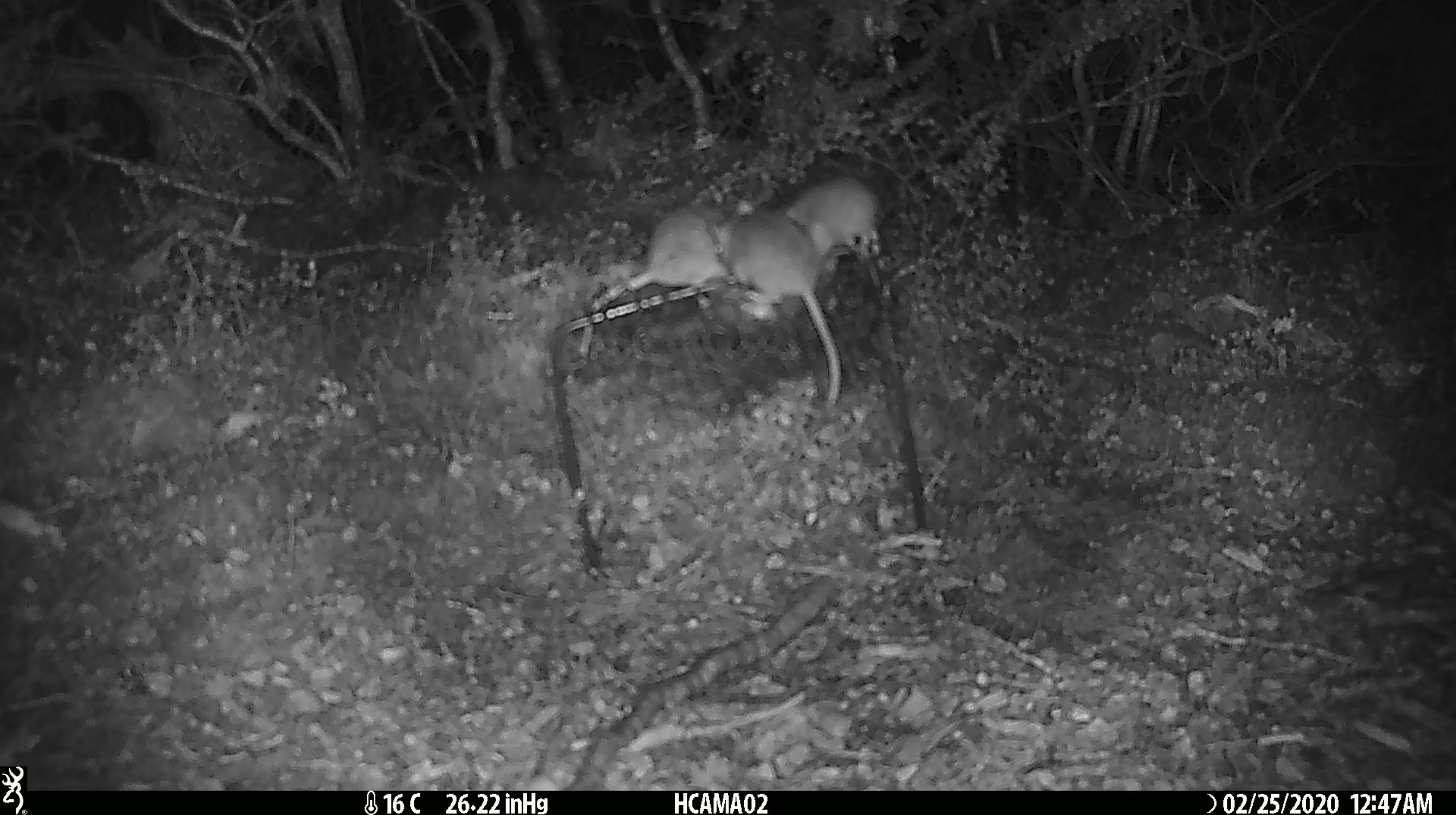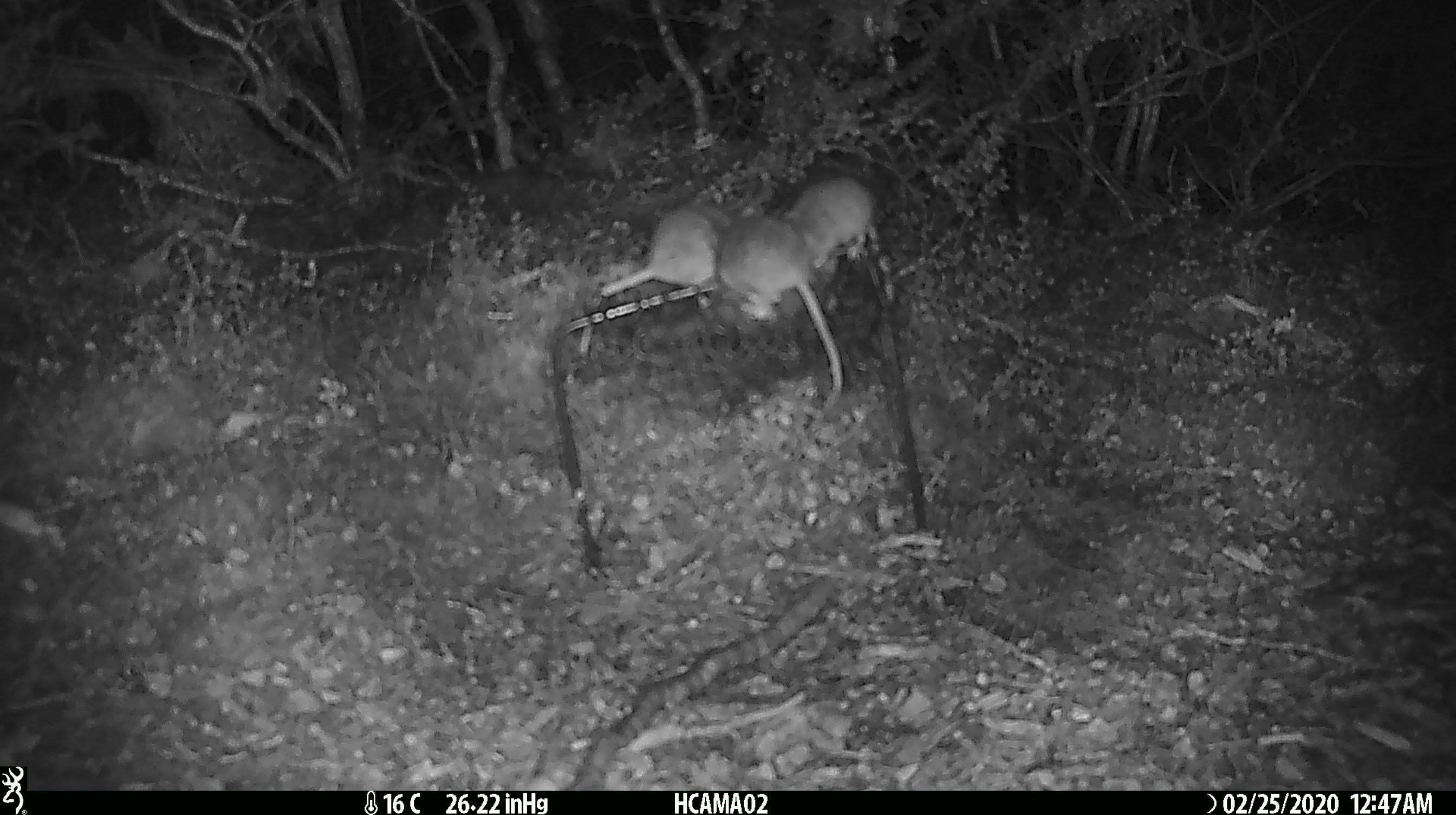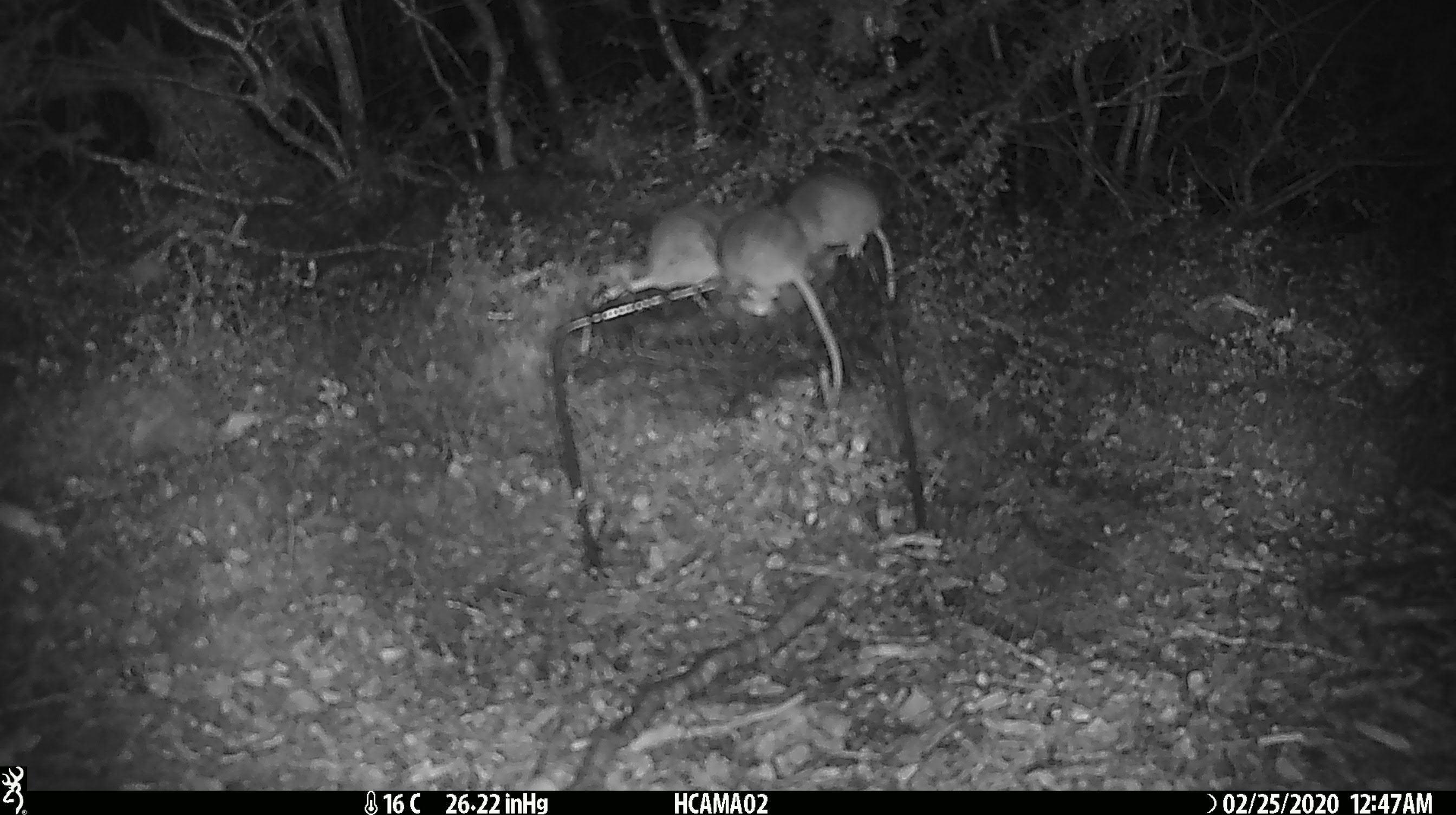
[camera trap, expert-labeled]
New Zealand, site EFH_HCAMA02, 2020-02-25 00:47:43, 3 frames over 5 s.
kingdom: Animalia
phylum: Chordata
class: Mammalia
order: Rodentia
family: Muridae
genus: Mus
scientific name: Mus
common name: mouse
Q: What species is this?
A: Mouse (Mus).